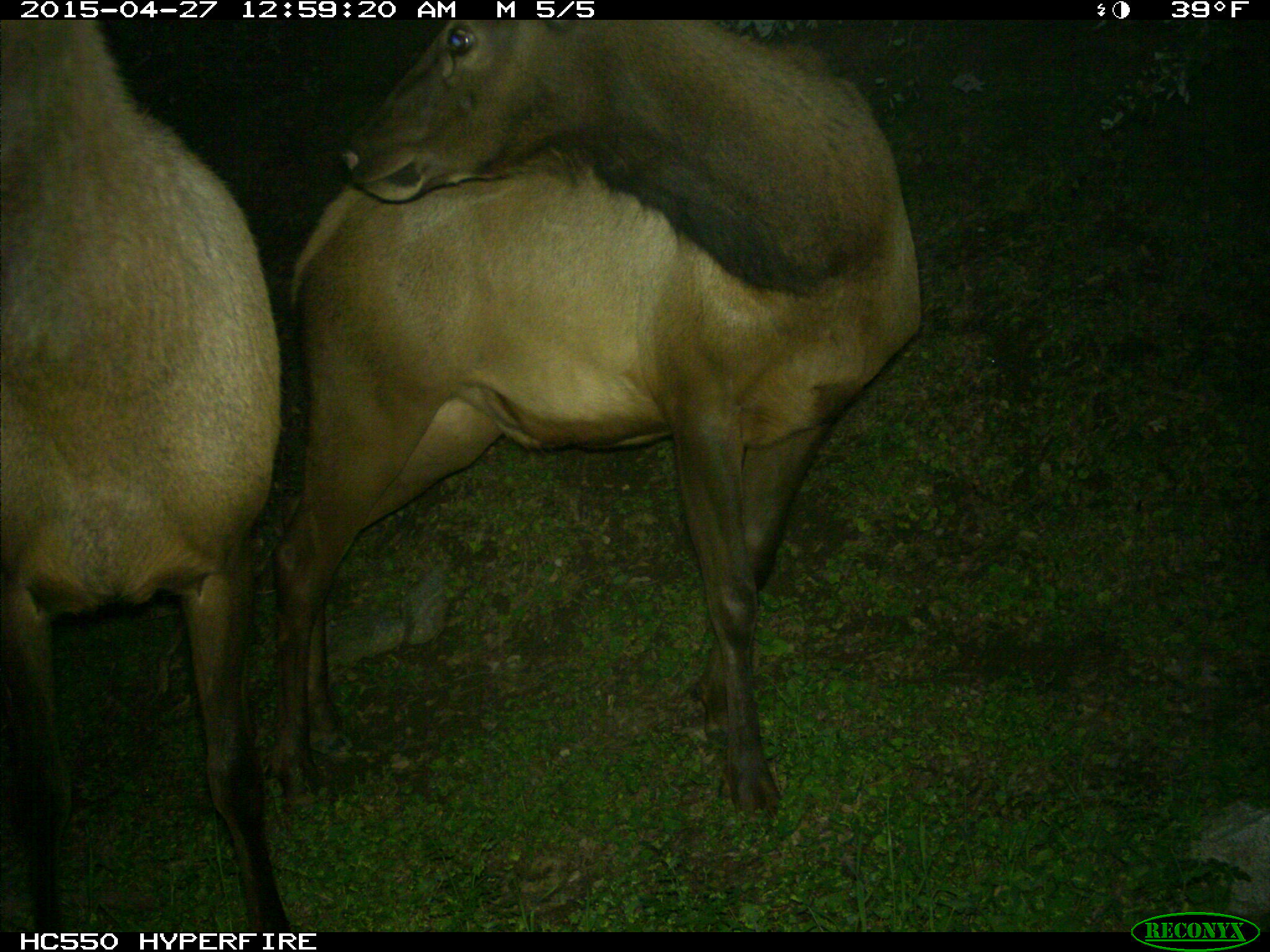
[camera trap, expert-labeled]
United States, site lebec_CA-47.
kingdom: Animalia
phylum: Chordata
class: Mammalia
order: Artiodactyla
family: Cervidae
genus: Cervus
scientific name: Cervus canadensis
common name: elk